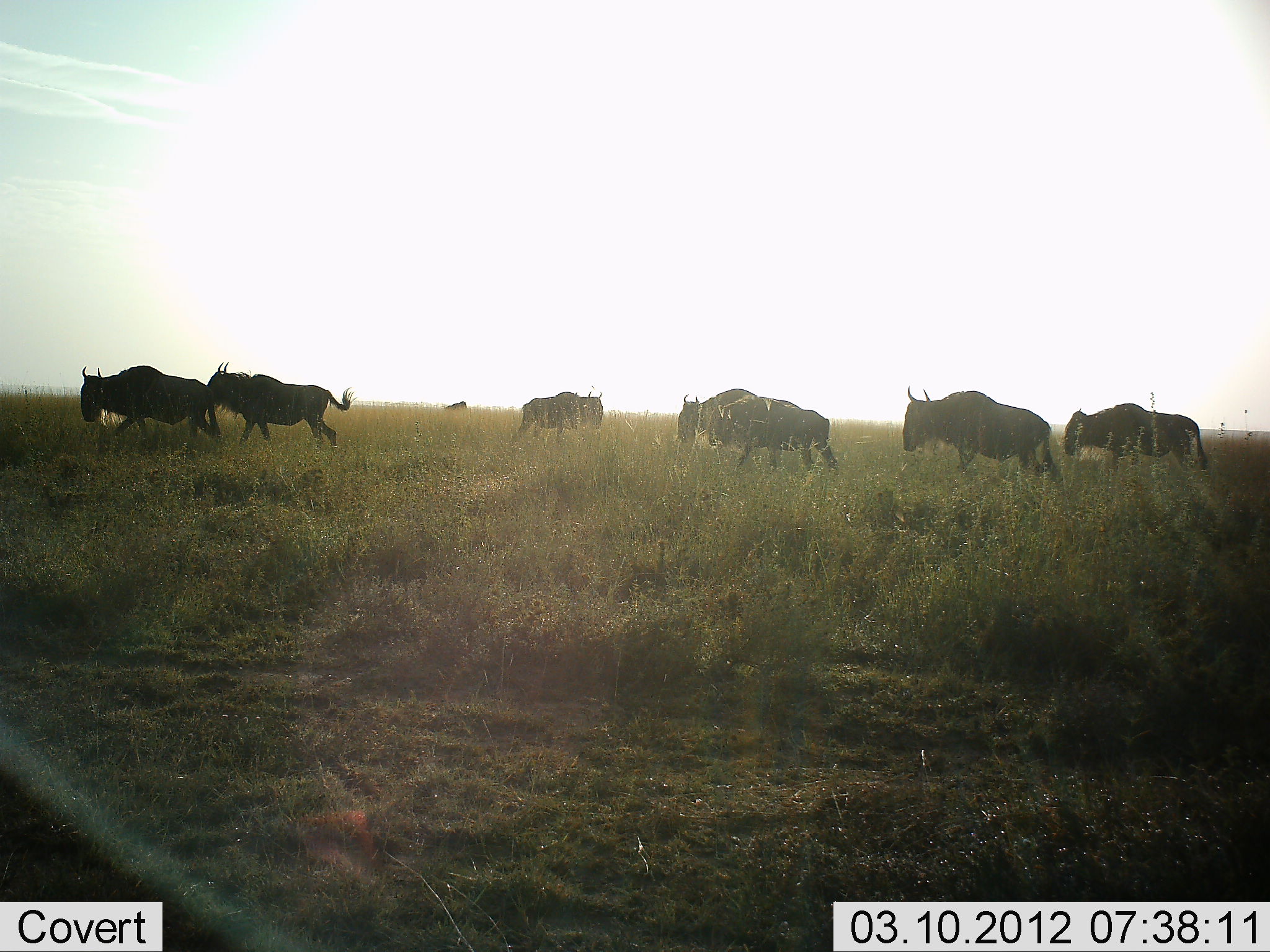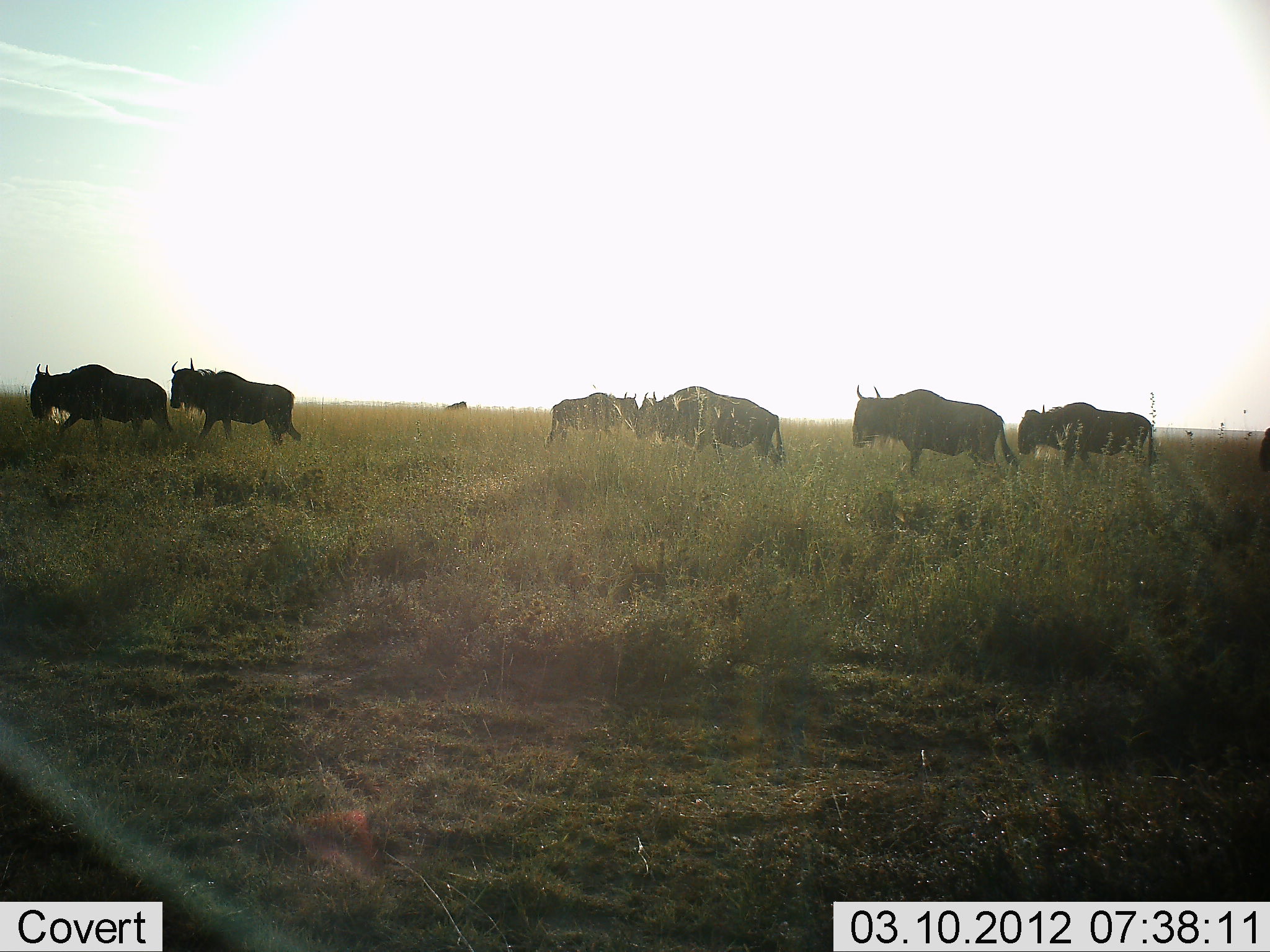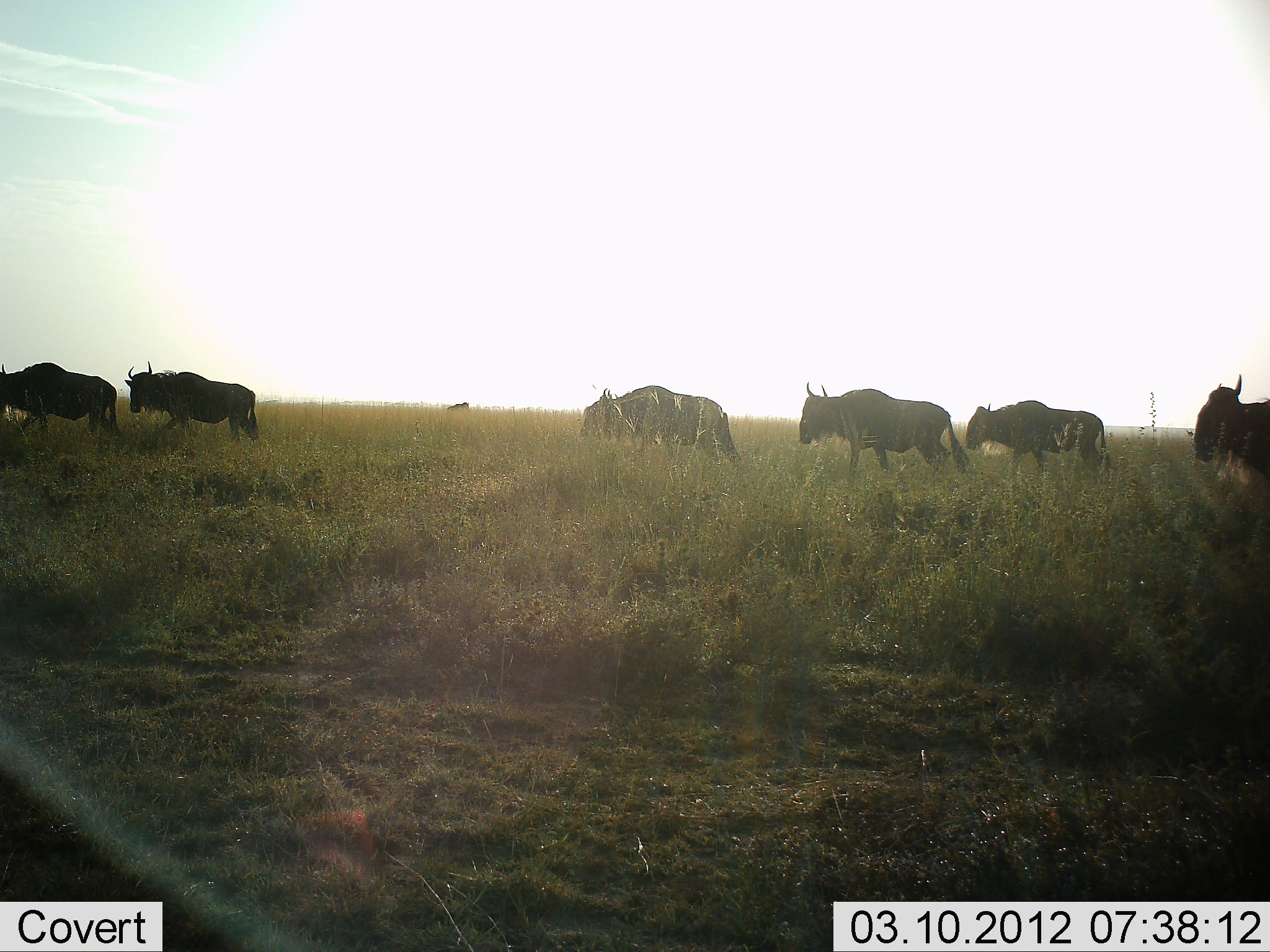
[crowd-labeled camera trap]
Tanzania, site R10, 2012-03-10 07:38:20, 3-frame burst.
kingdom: Animalia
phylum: Chordata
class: Mammalia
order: Artiodactyla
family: Bovidae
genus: Connochaetes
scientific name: Connochaetes taurinus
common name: blue wildebeest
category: wildebeest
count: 8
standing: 6%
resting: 6%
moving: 100%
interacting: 0%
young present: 0%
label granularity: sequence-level